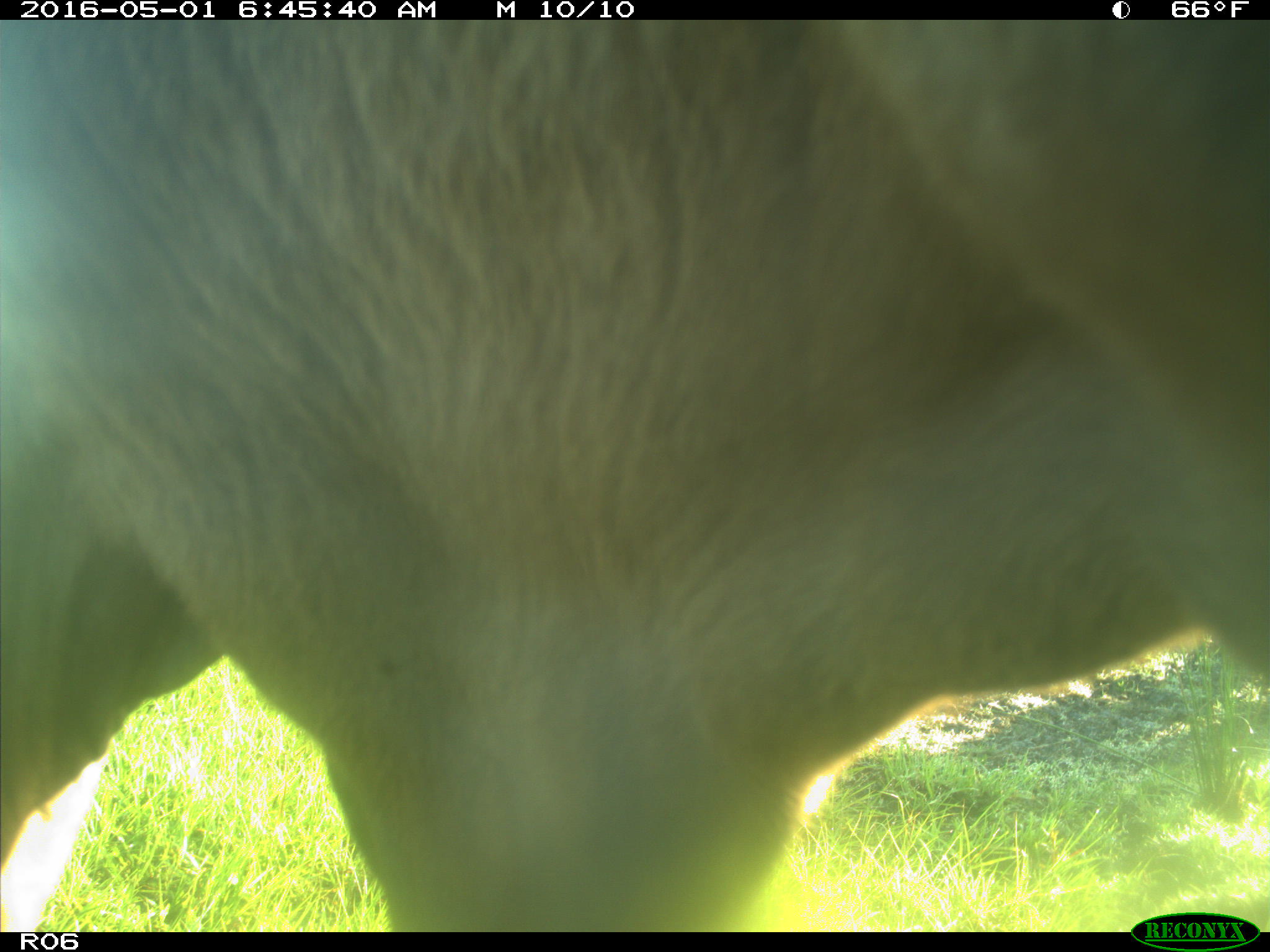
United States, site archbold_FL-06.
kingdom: Animalia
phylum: Chordata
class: Mammalia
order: Artiodactyla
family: Bovidae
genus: Bos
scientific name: Bos taurus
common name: domestic cow